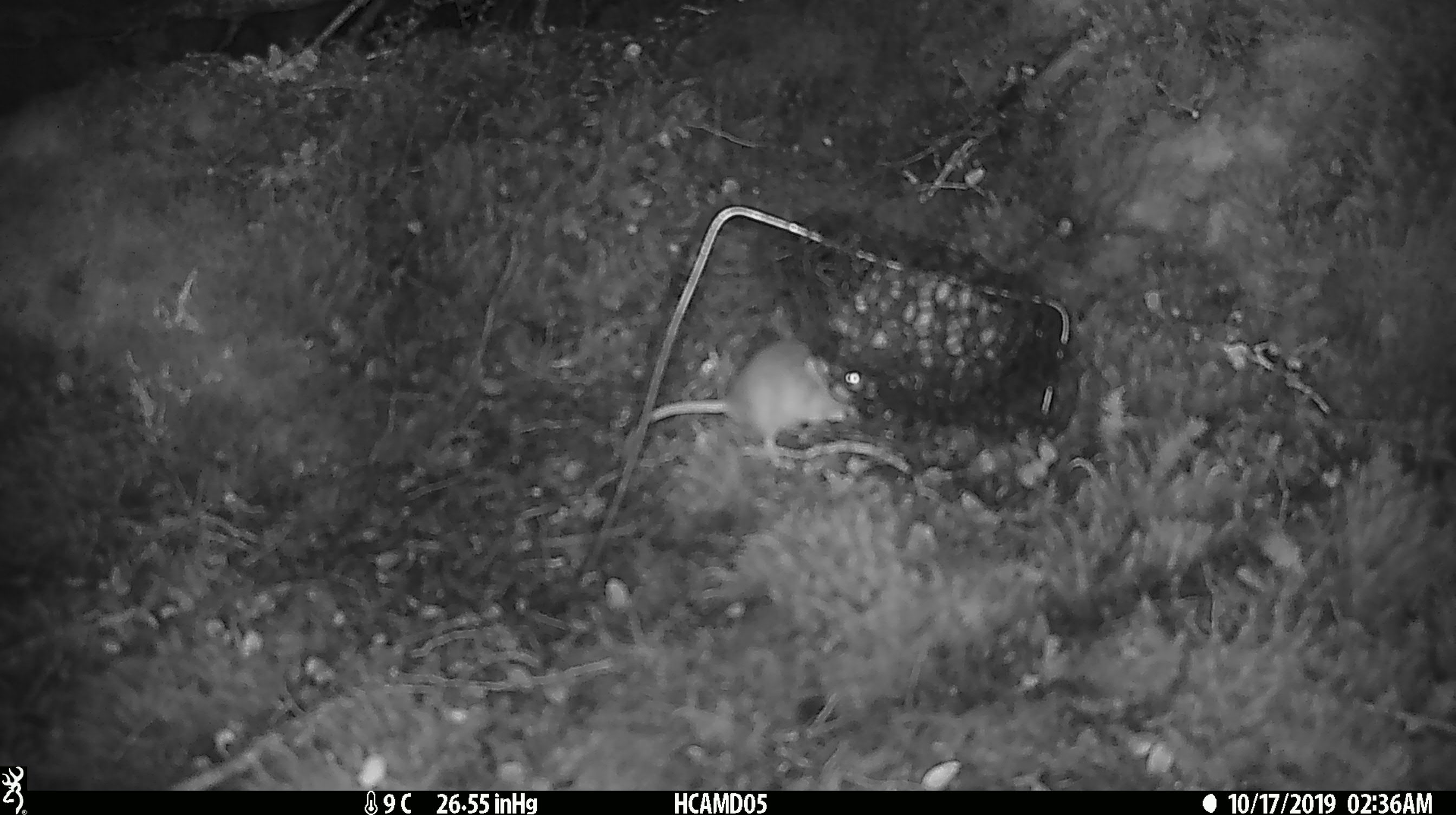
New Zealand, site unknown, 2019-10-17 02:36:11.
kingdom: Animalia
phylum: Chordata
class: Mammalia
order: Rodentia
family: Muridae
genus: Mus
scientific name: Mus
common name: mouse